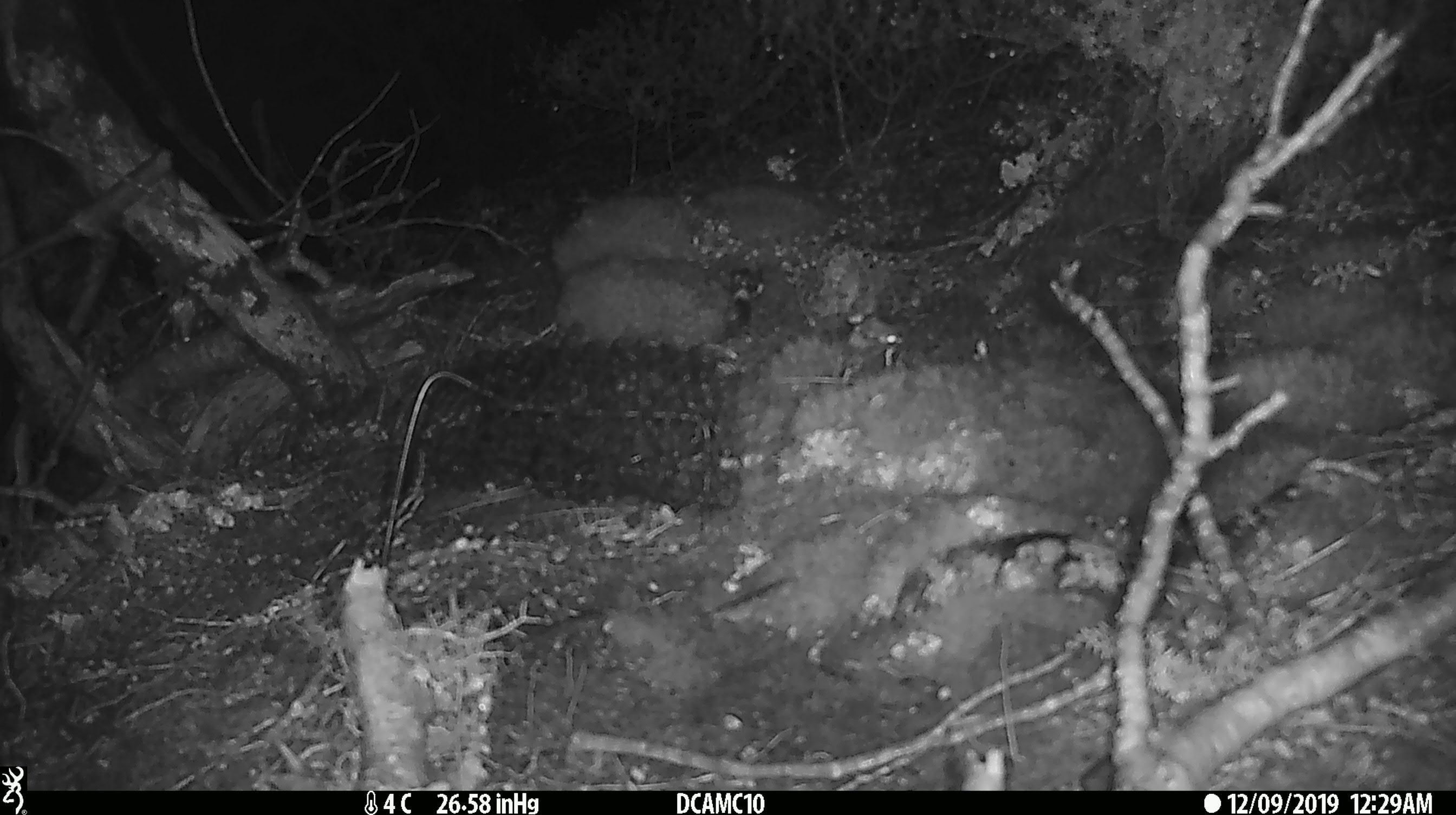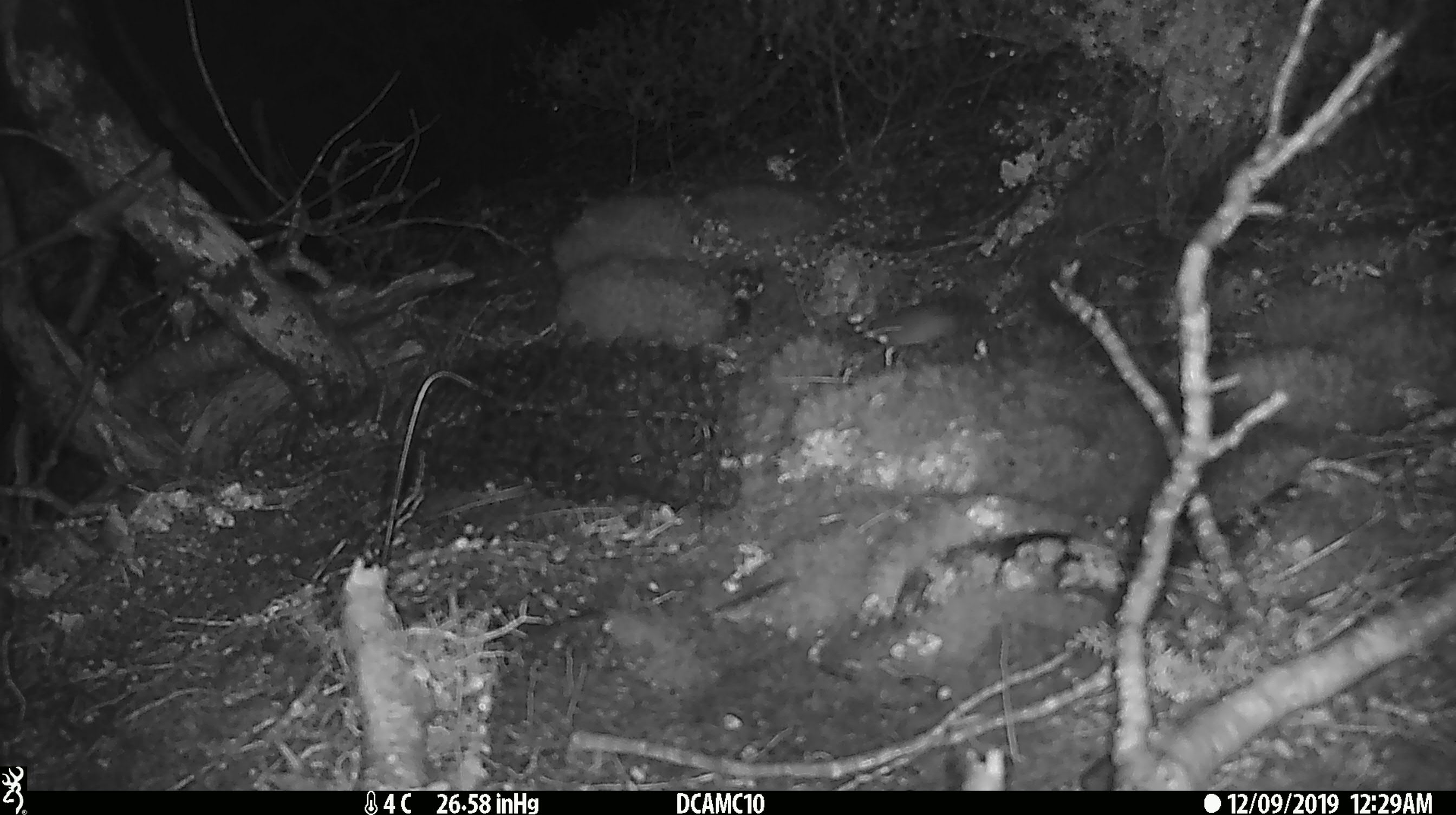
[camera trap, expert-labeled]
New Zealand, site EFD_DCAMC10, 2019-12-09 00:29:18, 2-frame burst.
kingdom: Animalia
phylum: Chordata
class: Mammalia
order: Rodentia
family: Muridae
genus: Mus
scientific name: Mus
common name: mouse